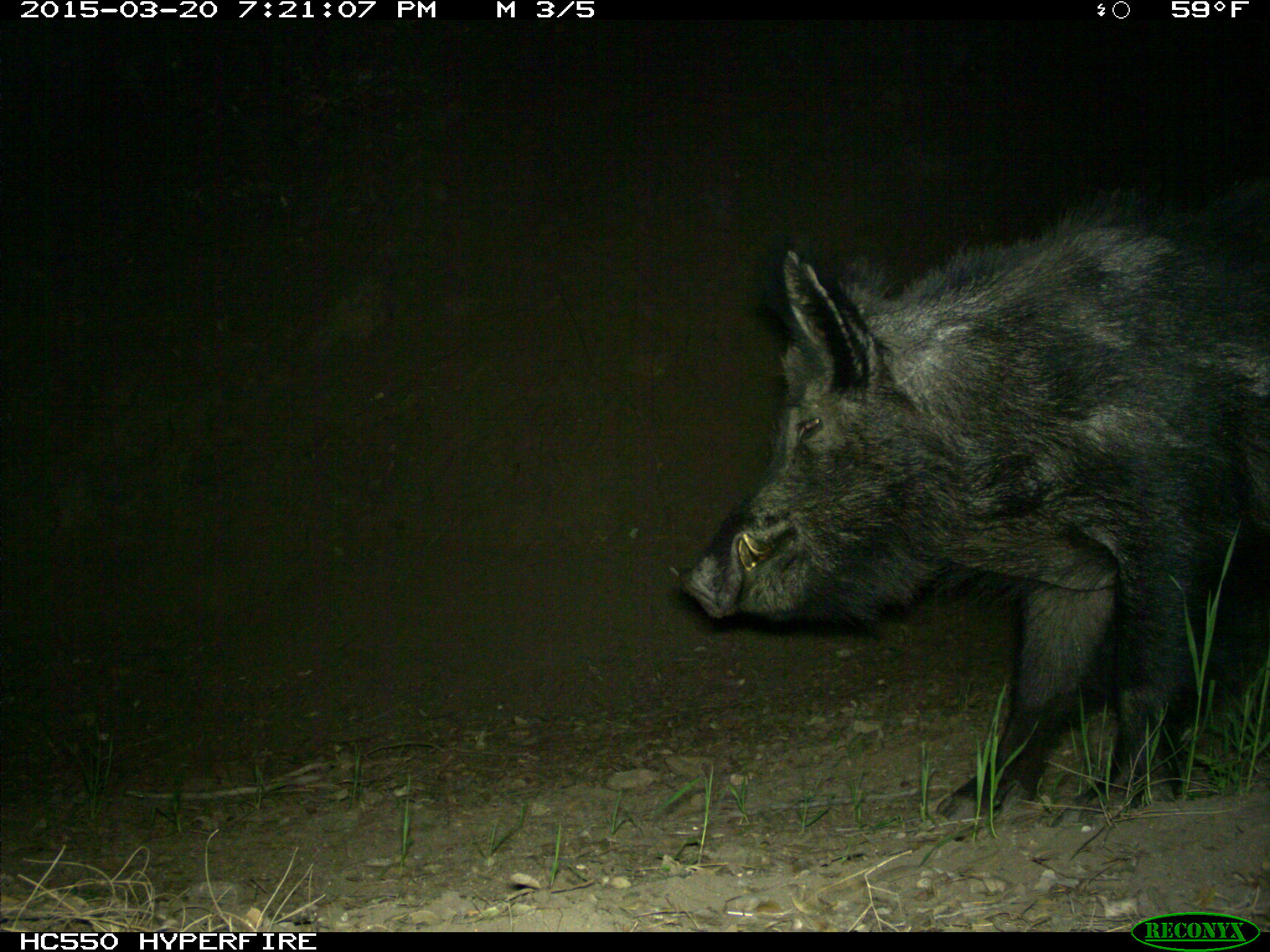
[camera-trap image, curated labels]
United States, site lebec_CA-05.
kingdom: Animalia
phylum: Chordata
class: Mammalia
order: Artiodactyla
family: Suidae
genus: Sus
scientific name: Sus scrofa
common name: wild boar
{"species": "Sus scrofa (wild boar)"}